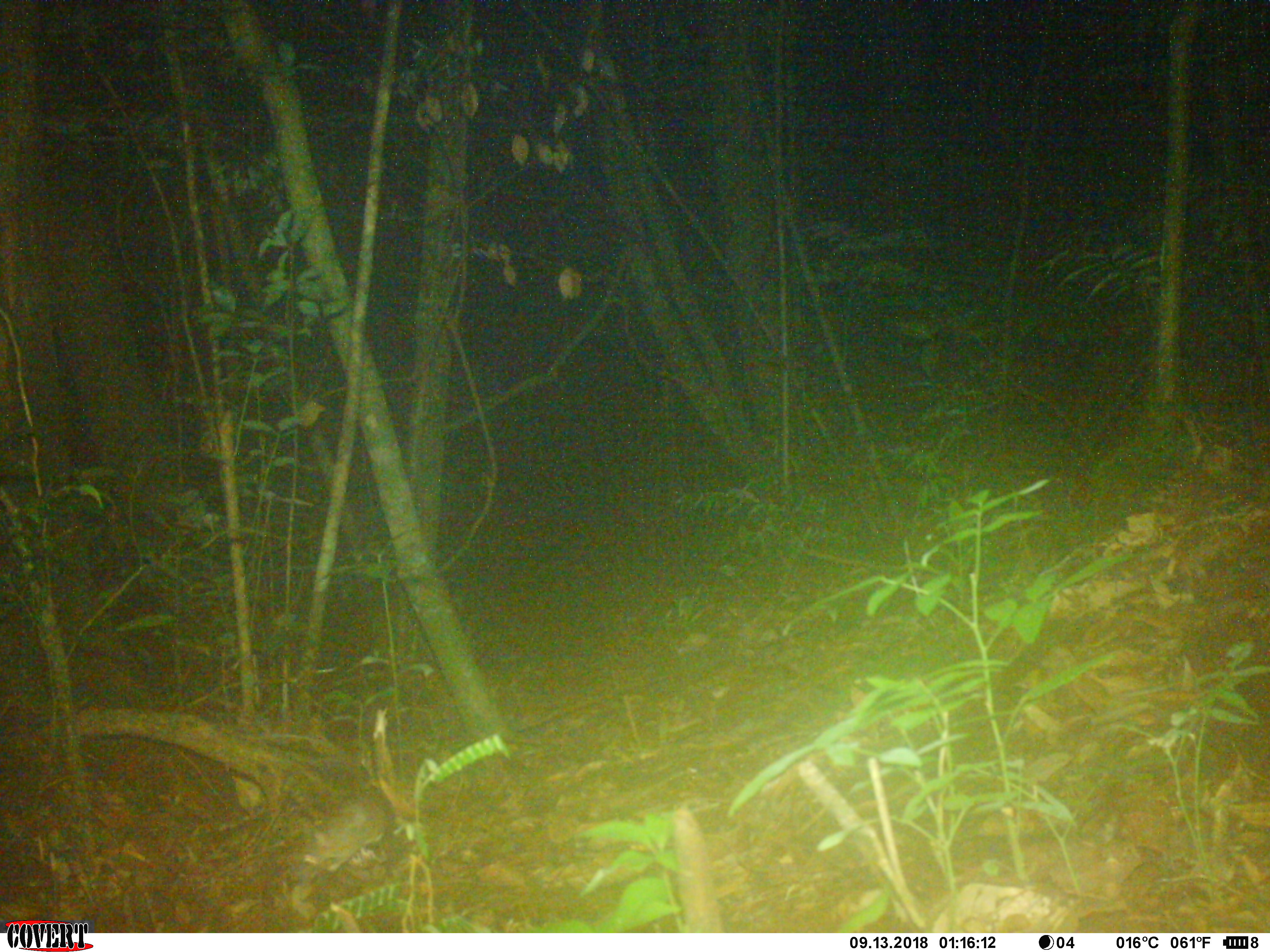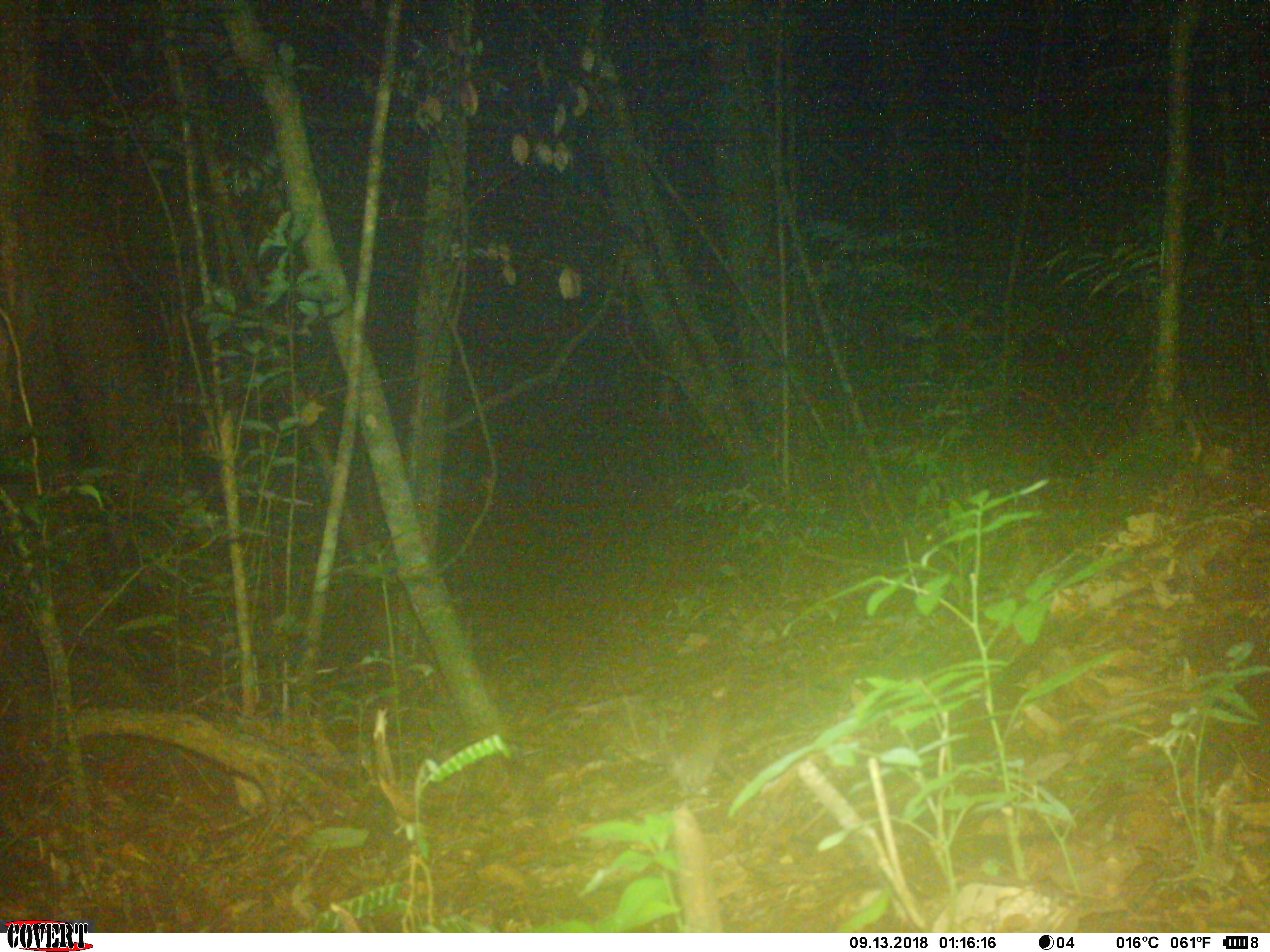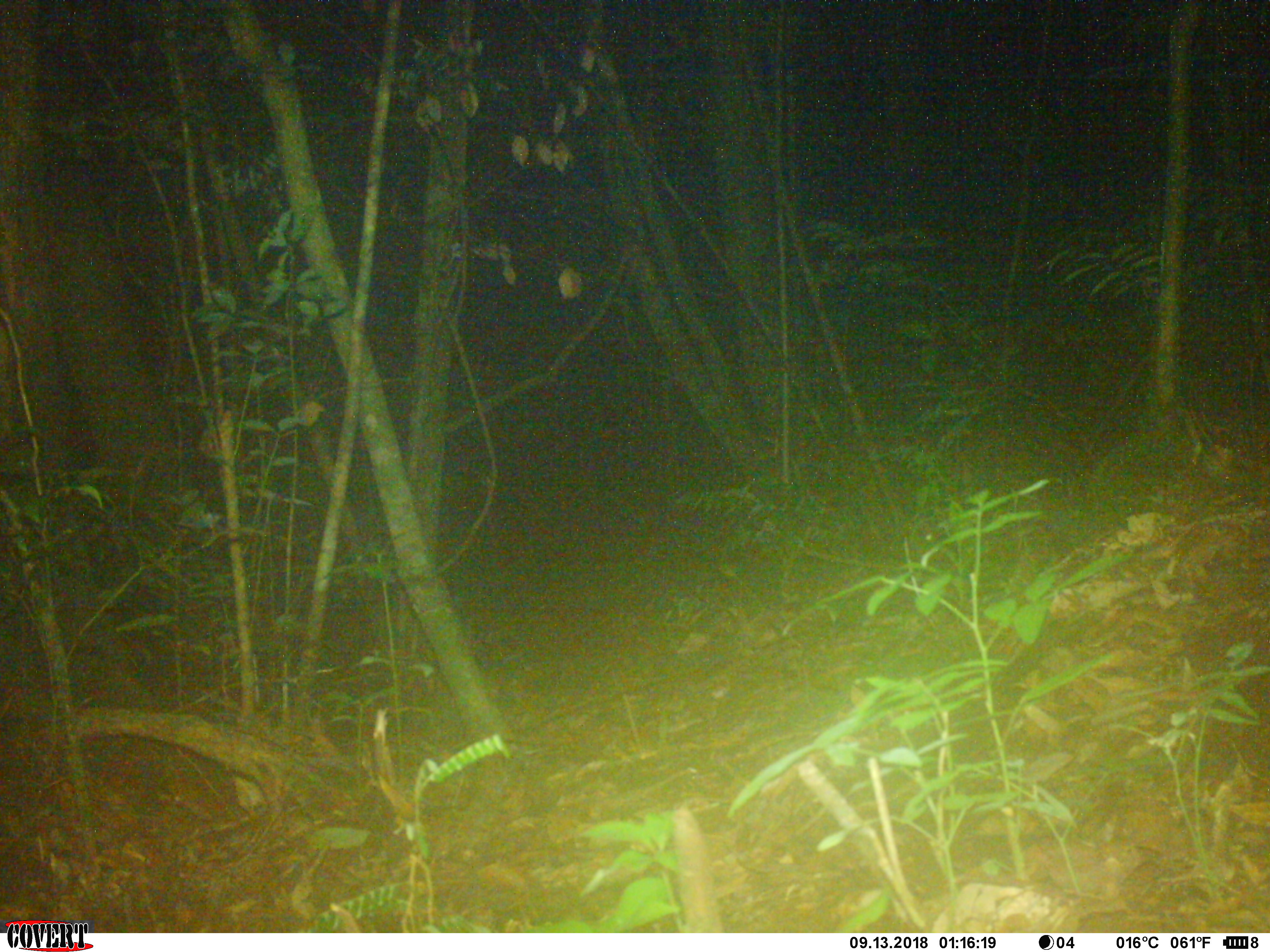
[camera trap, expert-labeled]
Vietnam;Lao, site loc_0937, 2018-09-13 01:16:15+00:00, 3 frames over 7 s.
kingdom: Animalia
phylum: Chordata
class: Mammalia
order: Rodentia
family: Muridae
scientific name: Muridae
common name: old-world mice and rats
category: unidentified murid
Unidentified murid (old-world mice and rats) (Muridae). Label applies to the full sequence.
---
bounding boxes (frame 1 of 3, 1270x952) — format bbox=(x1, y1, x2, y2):
unidentified murid: bbox=(313, 787, 392, 872)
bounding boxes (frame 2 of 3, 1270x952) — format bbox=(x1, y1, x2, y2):
unidentified murid: bbox=(665, 683, 730, 796)